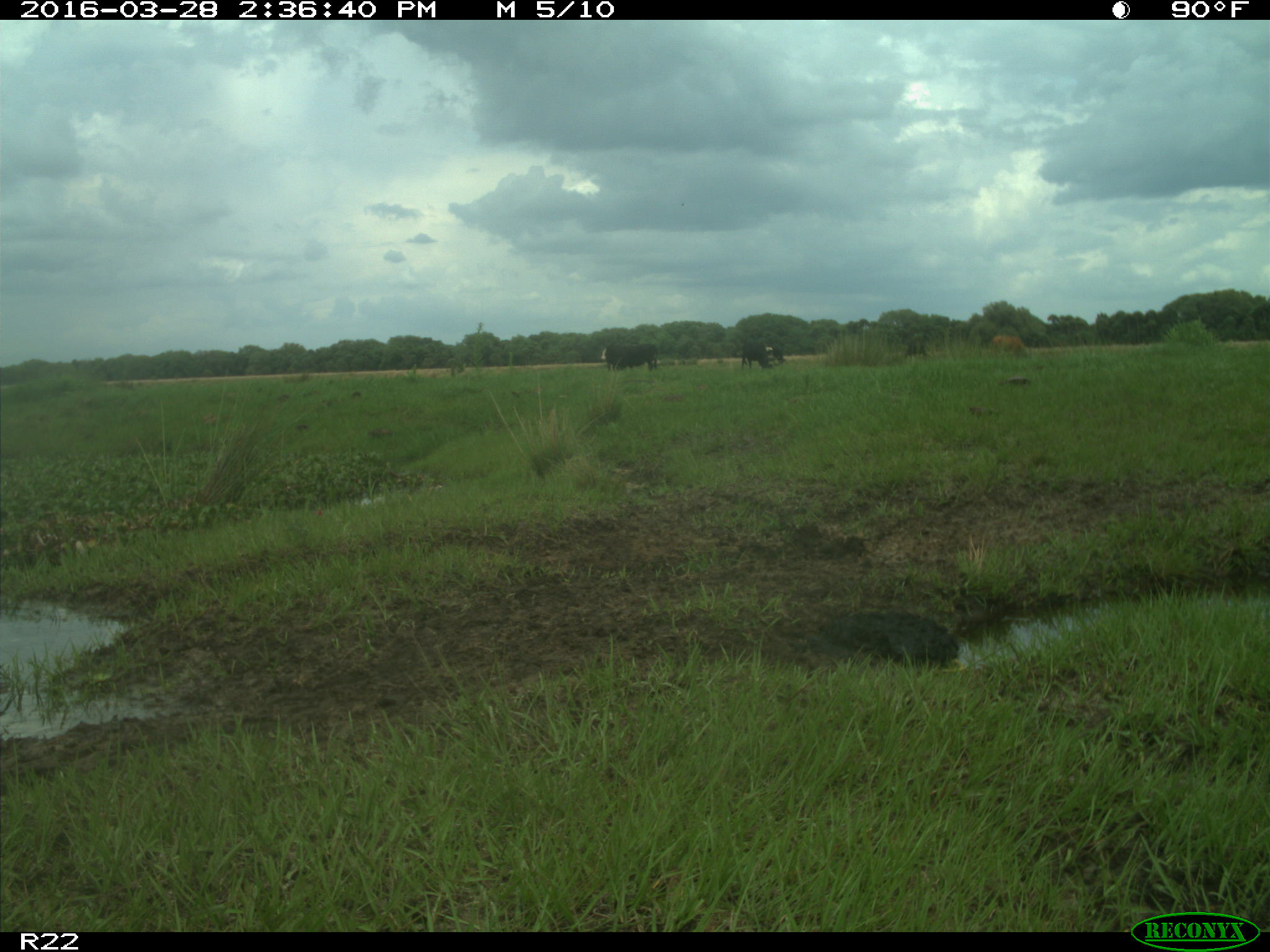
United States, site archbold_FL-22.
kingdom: Animalia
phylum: Chordata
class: Mammalia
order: Artiodactyla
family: Bovidae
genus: Bos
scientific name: Bos taurus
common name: domestic cow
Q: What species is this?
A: Bos taurus (domestic cow).